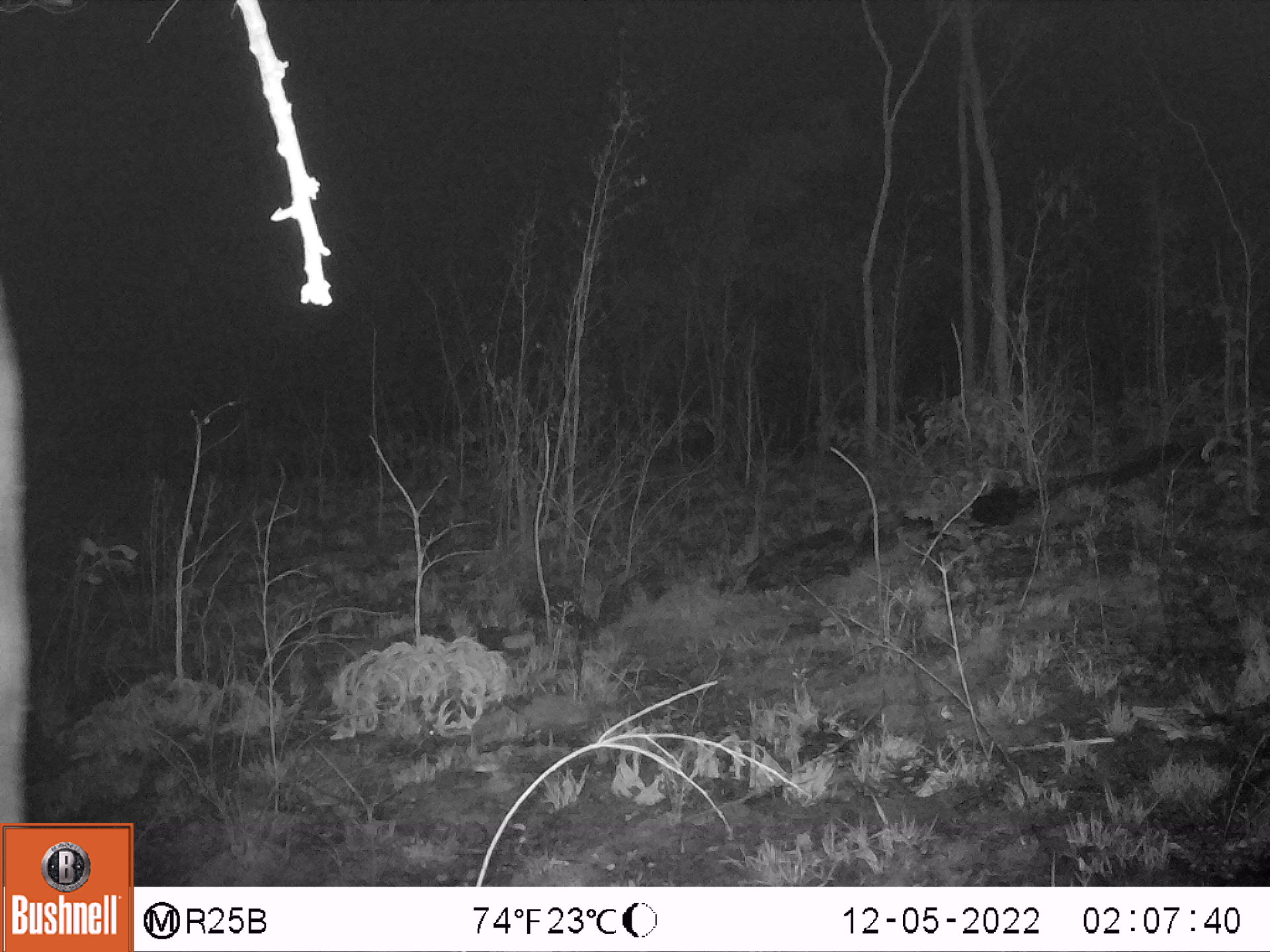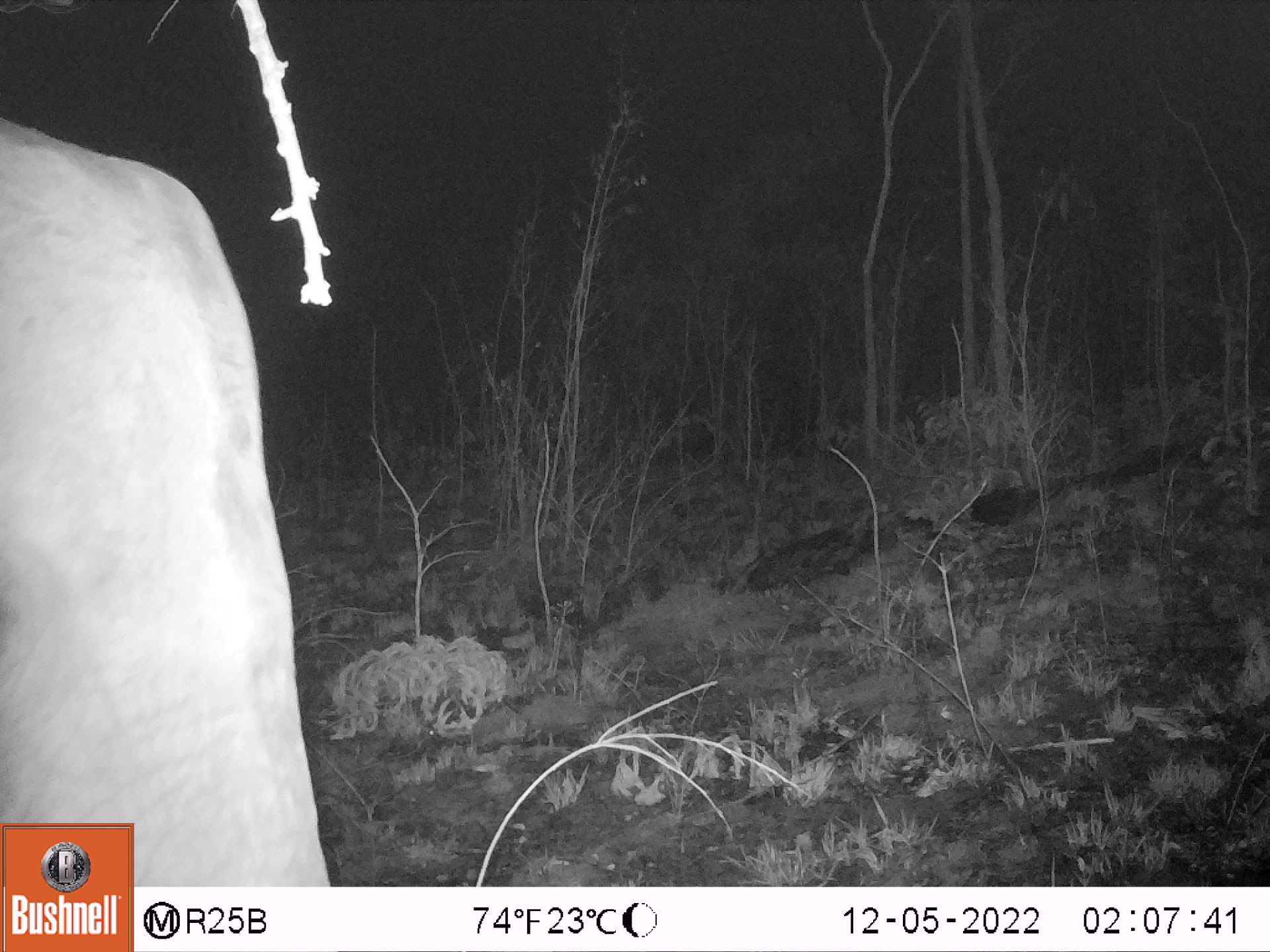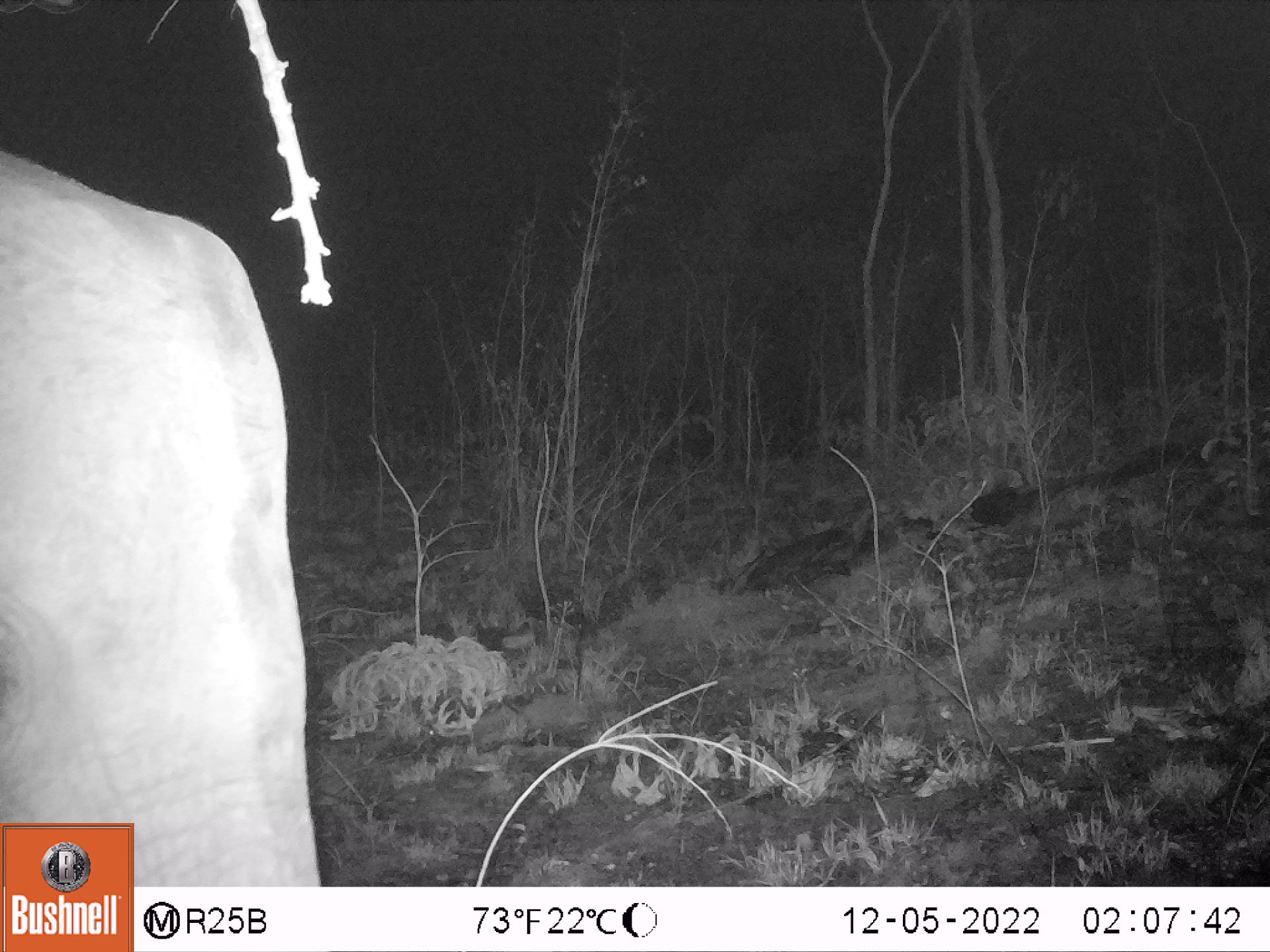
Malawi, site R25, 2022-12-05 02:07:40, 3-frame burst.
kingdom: Animalia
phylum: Chordata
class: Mammalia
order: Proboscidea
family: Elephantidae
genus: Loxodonta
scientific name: Loxodonta africana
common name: african savanna elephant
African savanna elephant (Loxodonta africana), count 1.